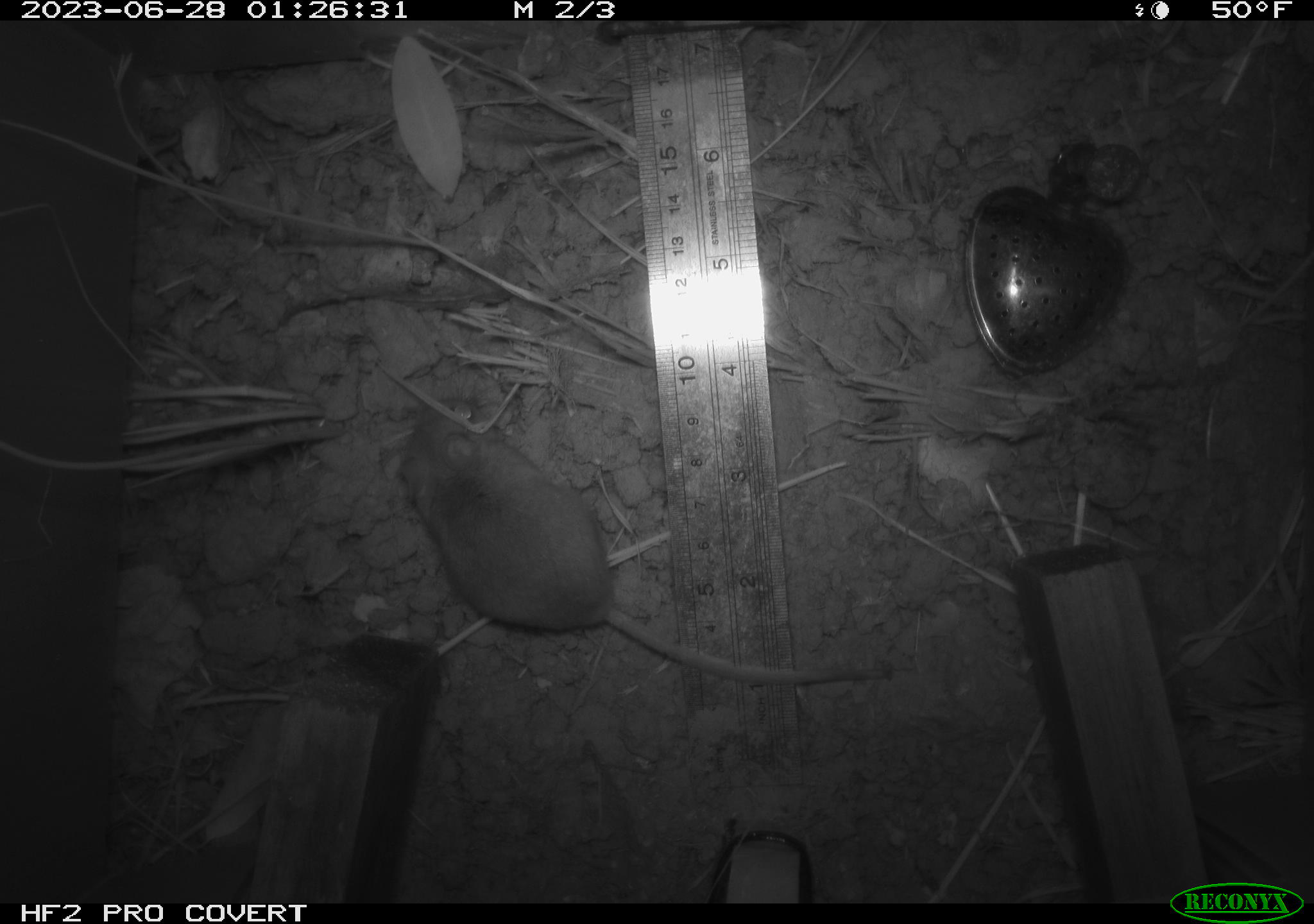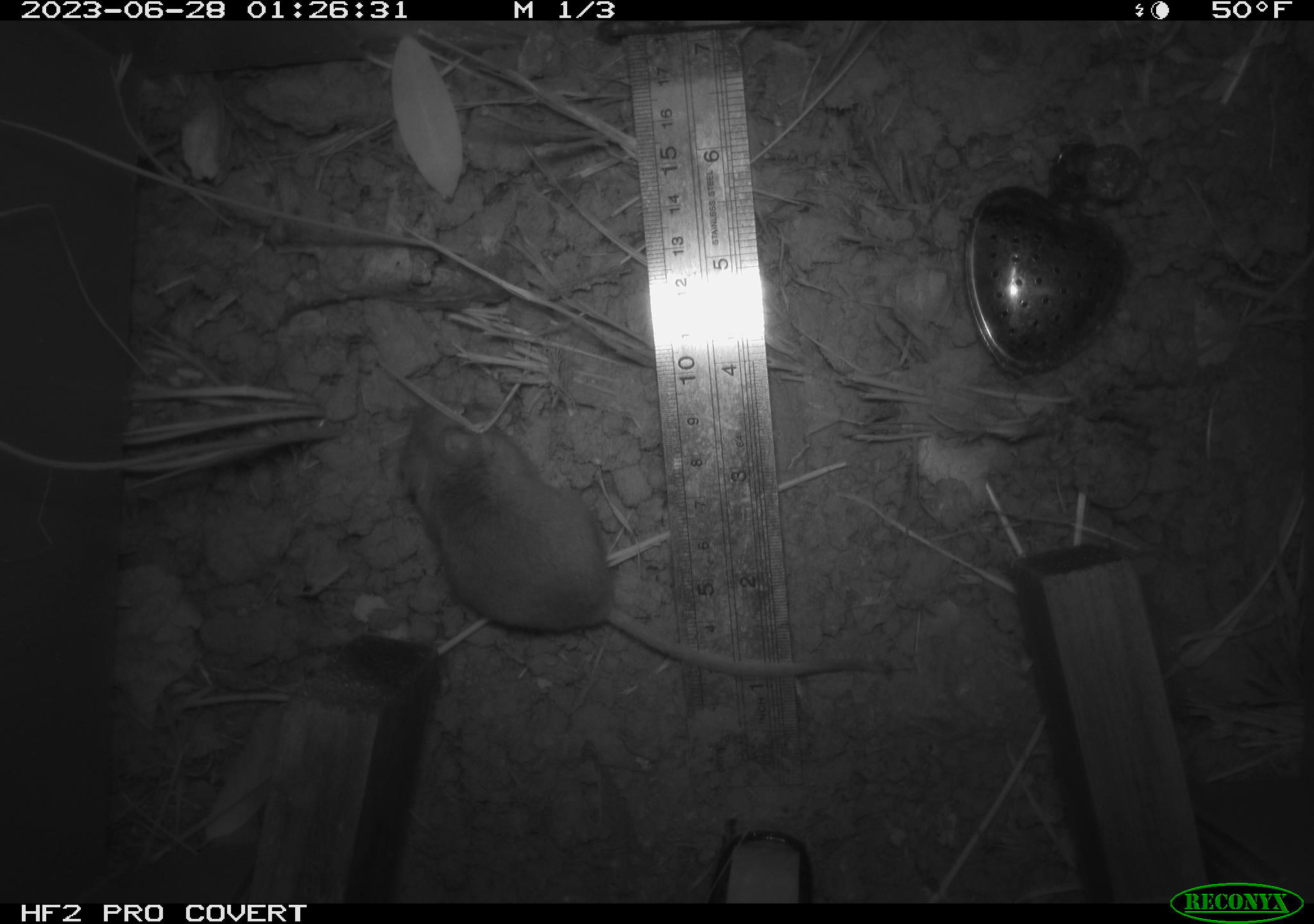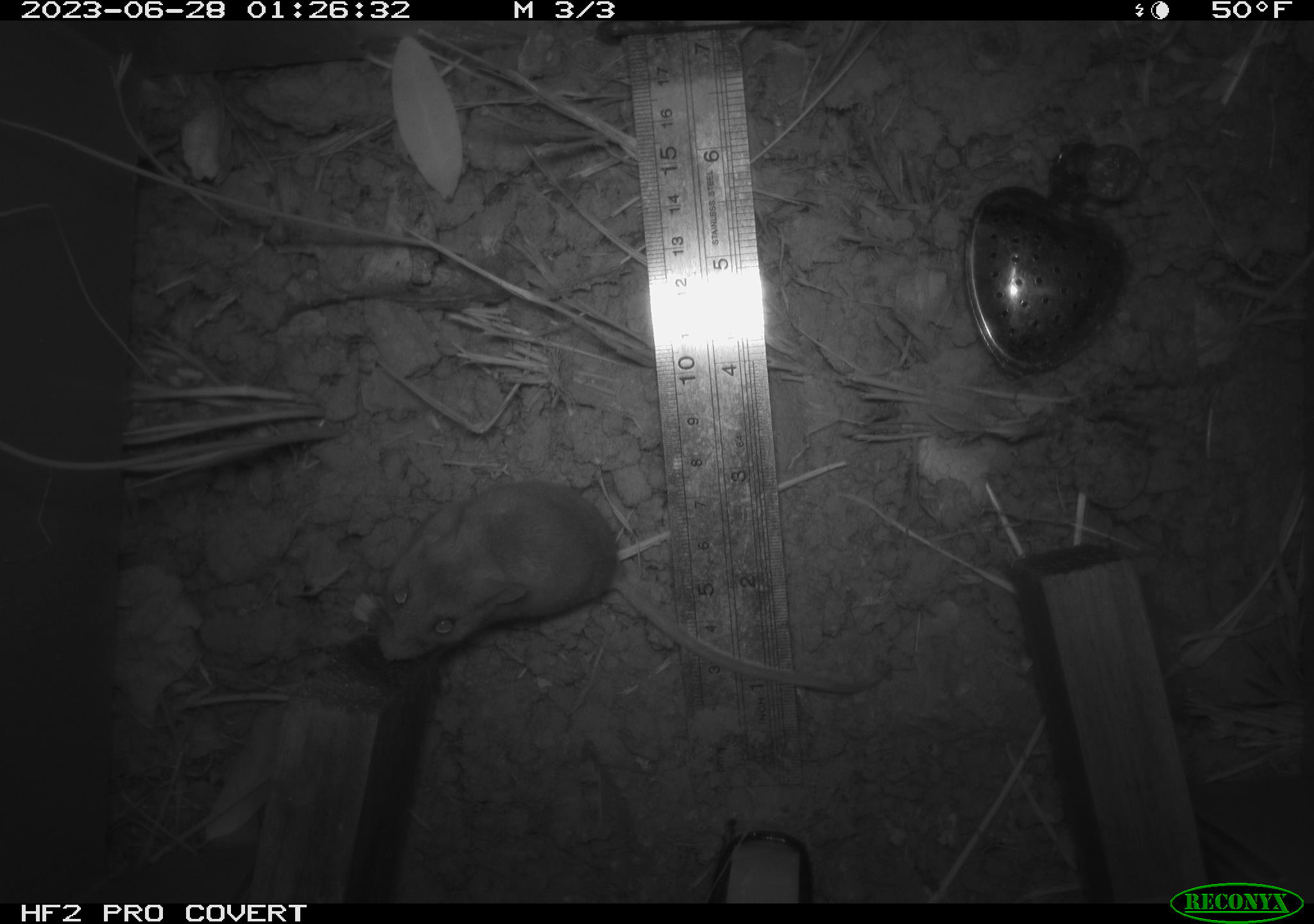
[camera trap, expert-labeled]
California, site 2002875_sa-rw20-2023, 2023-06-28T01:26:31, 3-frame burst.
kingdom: Animalia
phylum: Chordata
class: Mammalia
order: Rodentia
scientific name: Rodentia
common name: mouse species